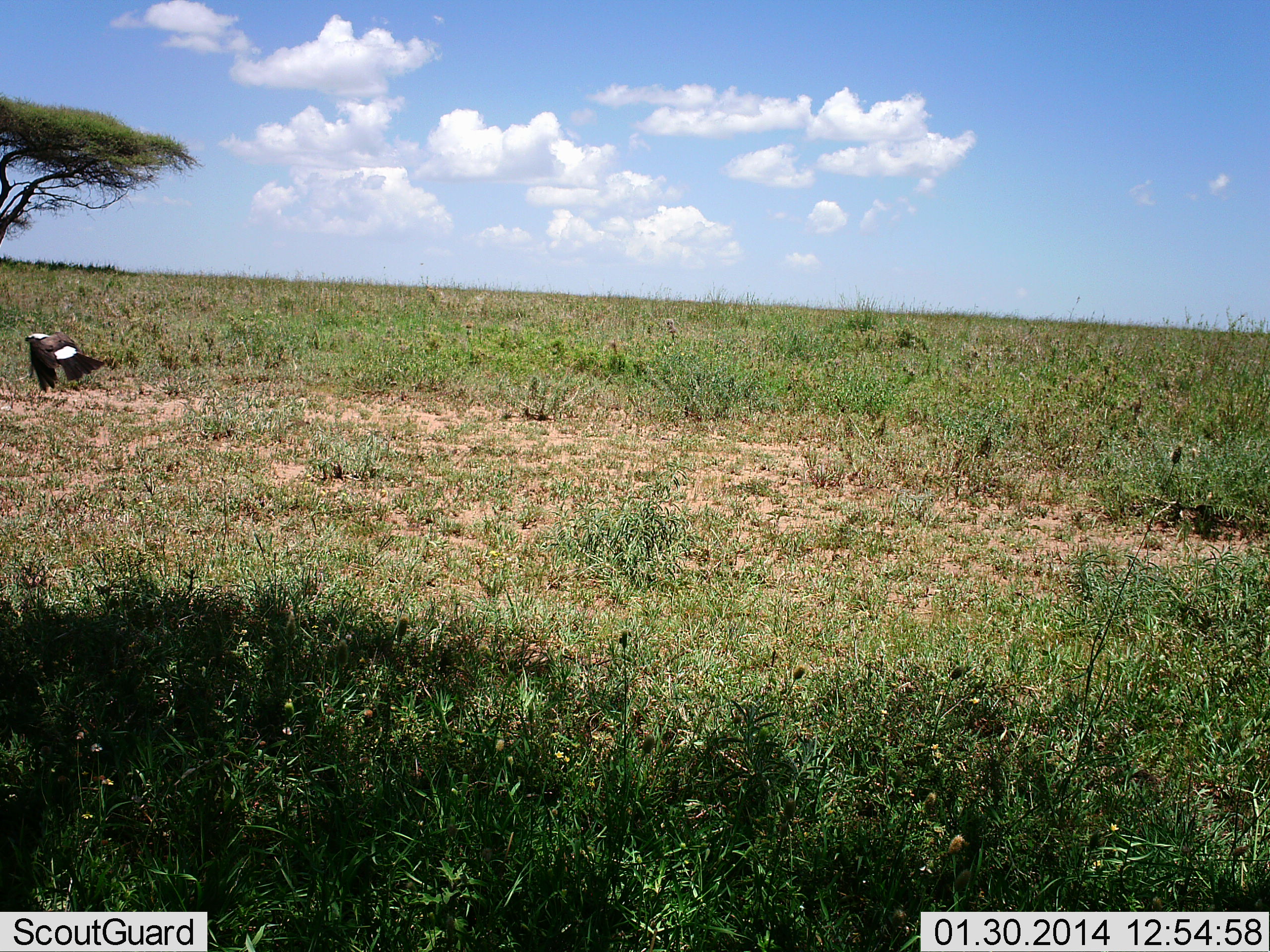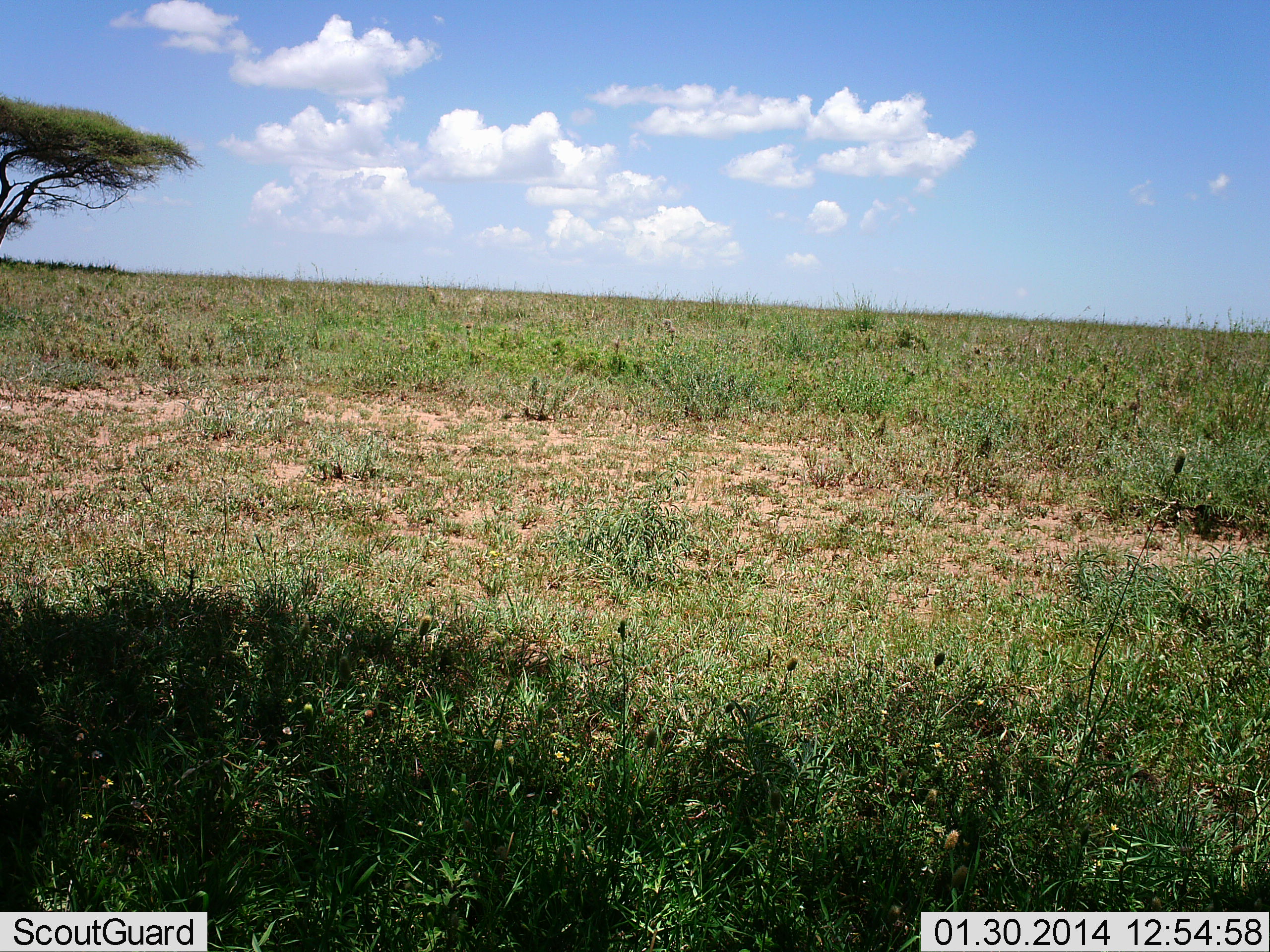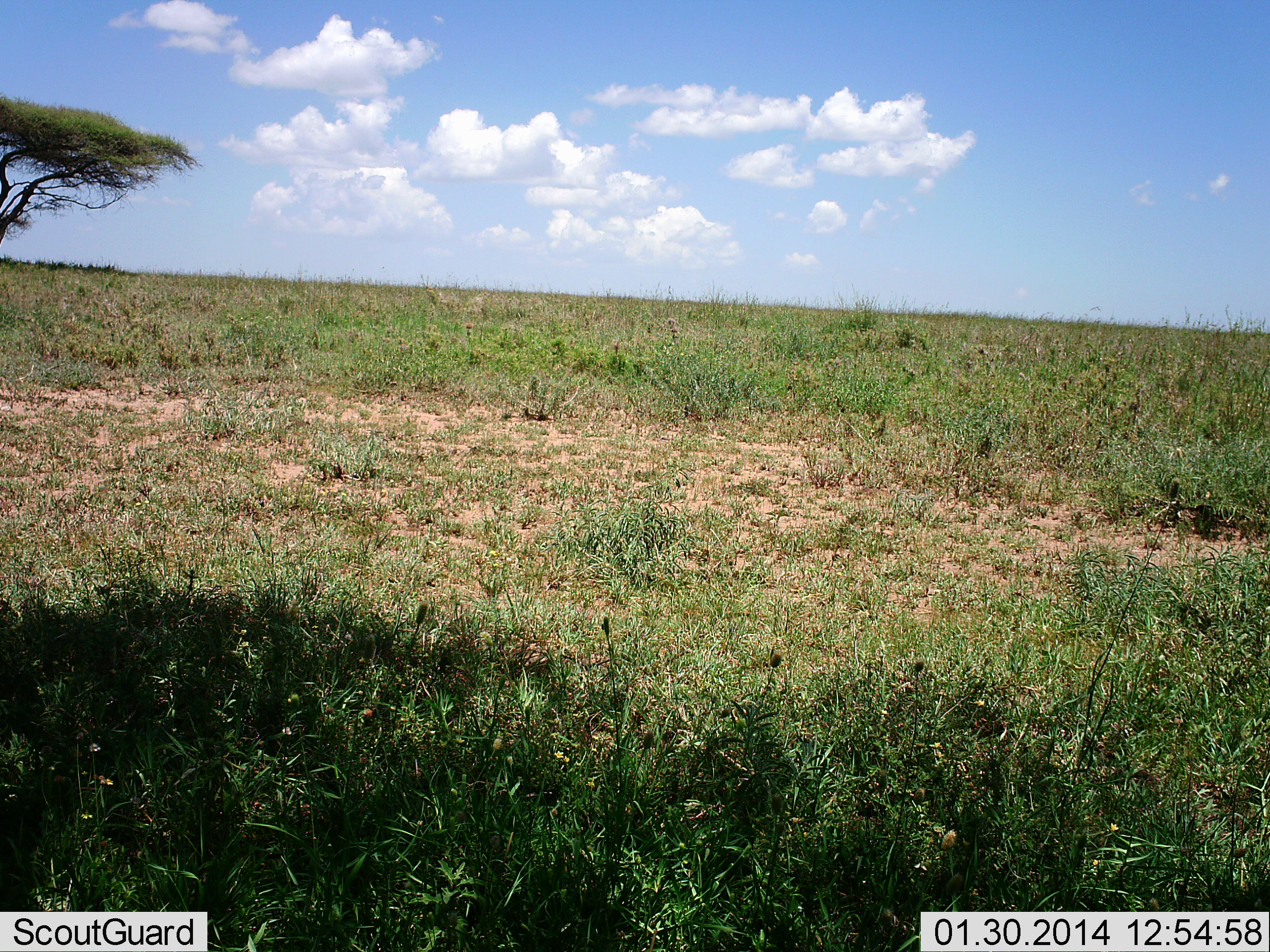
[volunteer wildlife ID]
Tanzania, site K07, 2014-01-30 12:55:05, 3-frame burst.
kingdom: Animalia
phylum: Chordata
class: Aves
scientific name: Aves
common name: bird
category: otherbird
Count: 1.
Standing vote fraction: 0%.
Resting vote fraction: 0%.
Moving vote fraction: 100%.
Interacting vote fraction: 0%.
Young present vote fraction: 0%.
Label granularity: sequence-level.